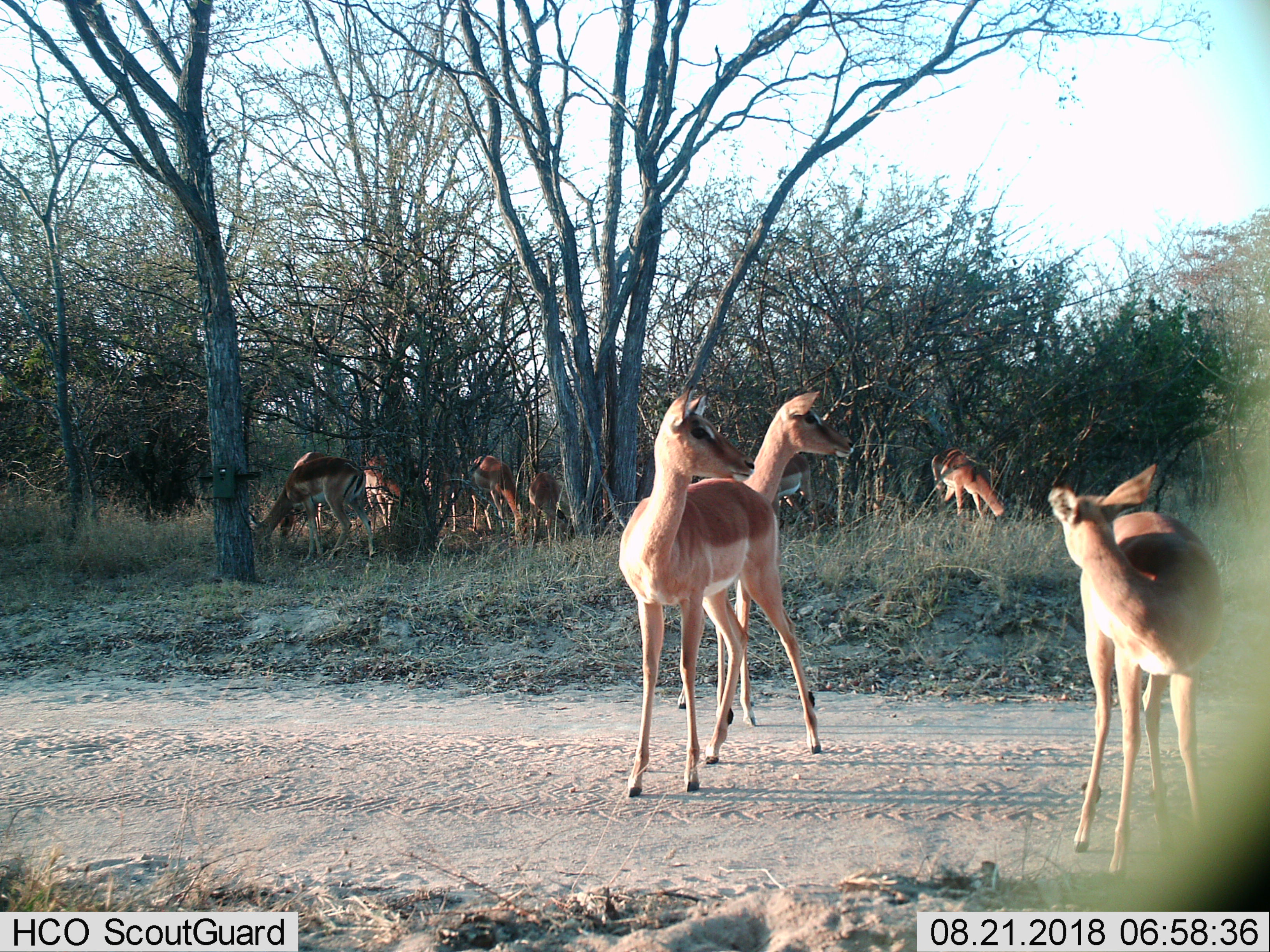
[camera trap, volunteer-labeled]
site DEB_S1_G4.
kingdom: Animalia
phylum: Chordata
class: Mammalia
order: Artiodactyla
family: Bovidae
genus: Aepyceros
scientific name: Aepyceros melampus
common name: impala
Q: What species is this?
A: Impala (Aepyceros melampus).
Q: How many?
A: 10.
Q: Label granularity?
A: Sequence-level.